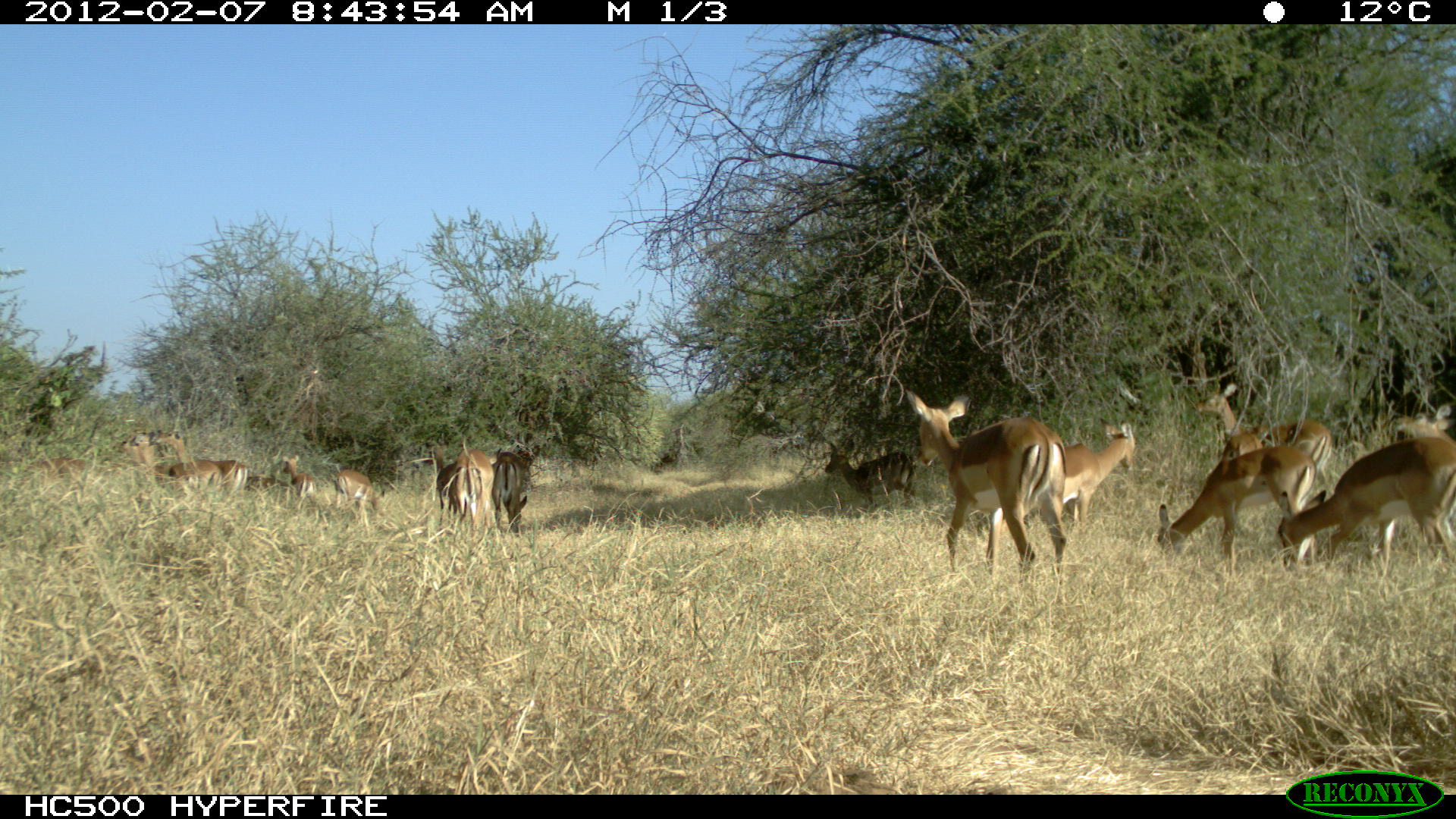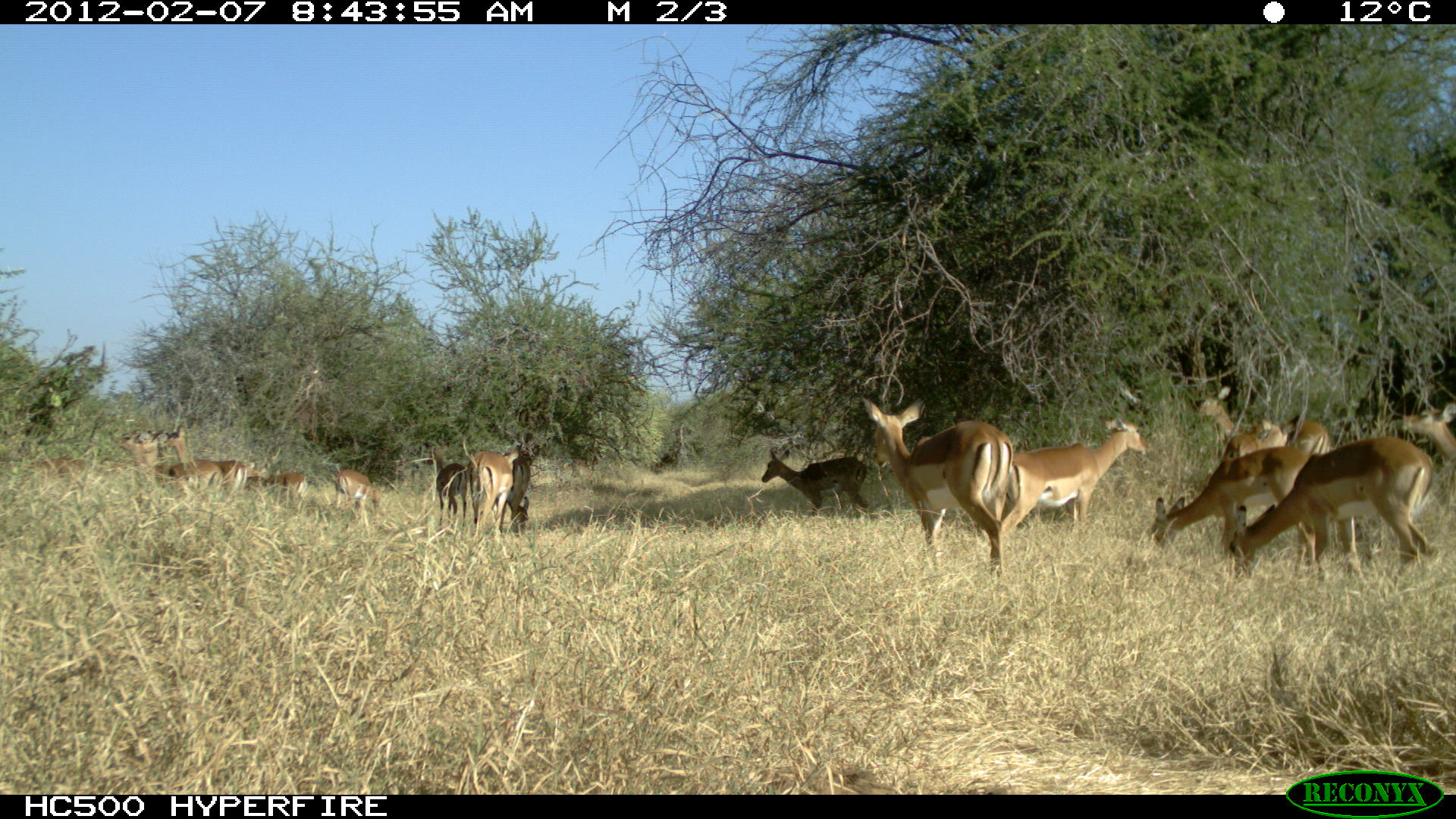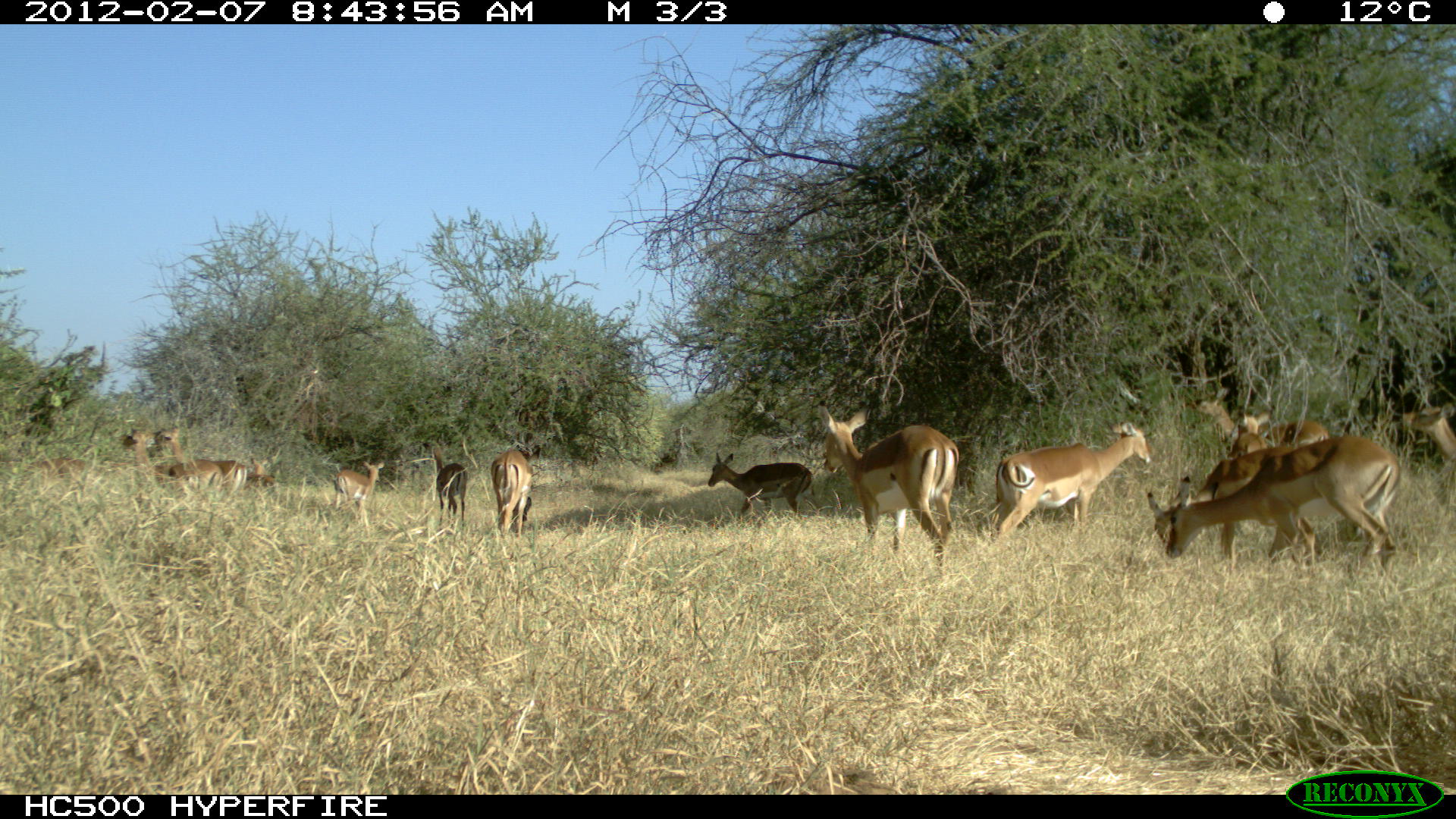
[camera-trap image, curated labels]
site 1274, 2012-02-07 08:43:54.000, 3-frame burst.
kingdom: Animalia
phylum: Chordata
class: Mammalia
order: Artiodactyla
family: Bovidae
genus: Aepyceros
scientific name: Aepyceros melampus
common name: impala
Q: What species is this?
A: Aepyceros melampus (impala).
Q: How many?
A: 14.